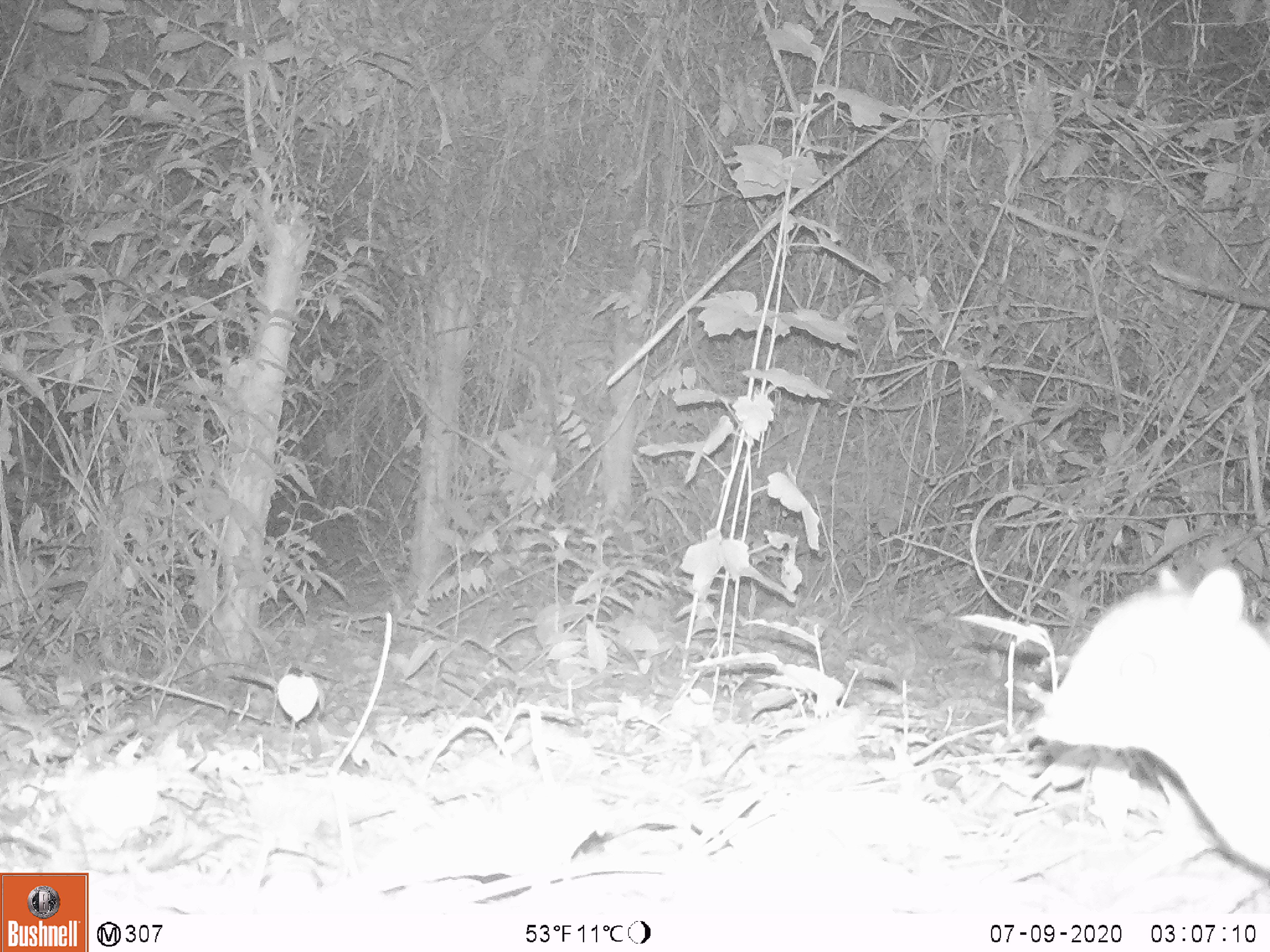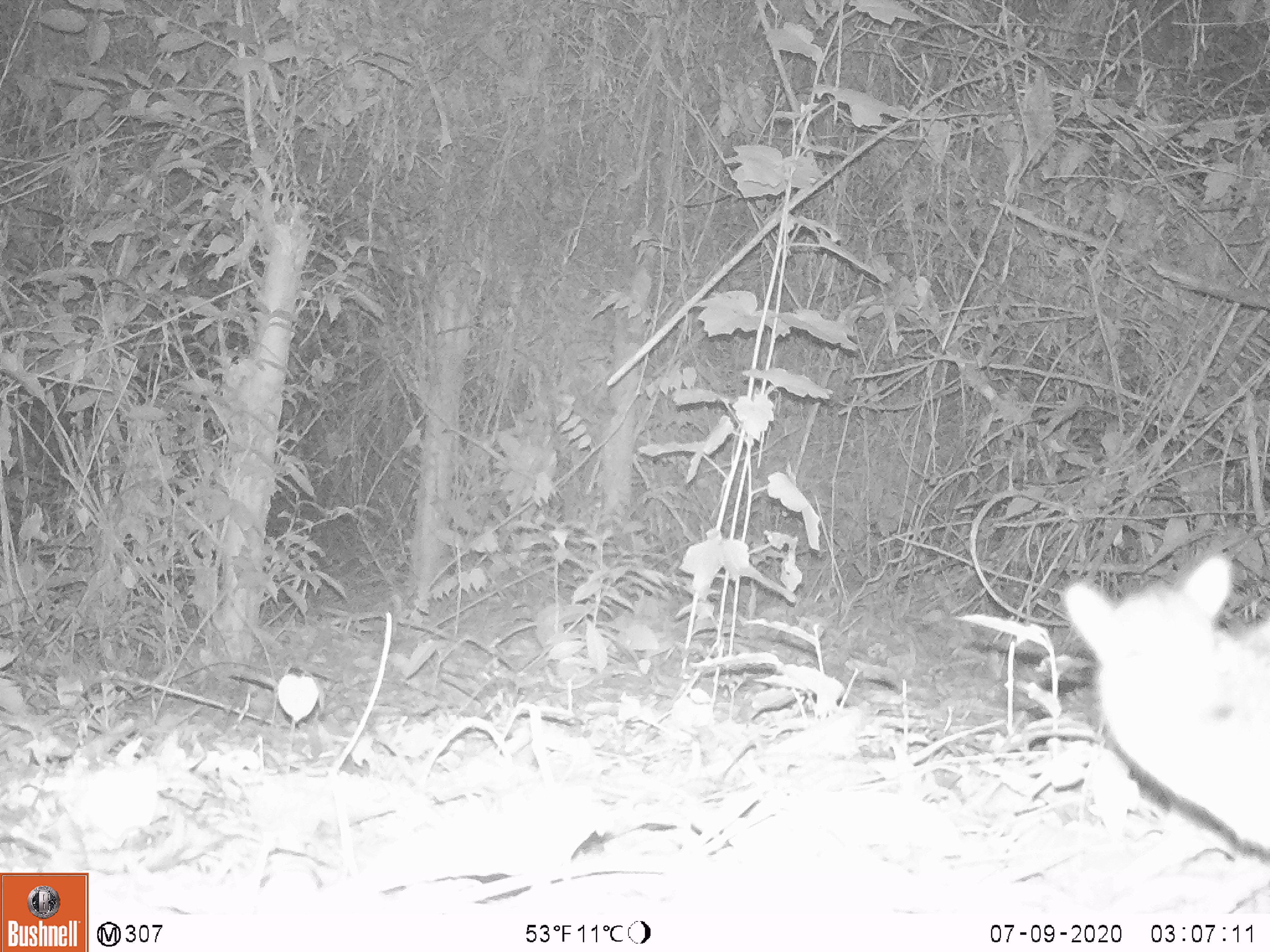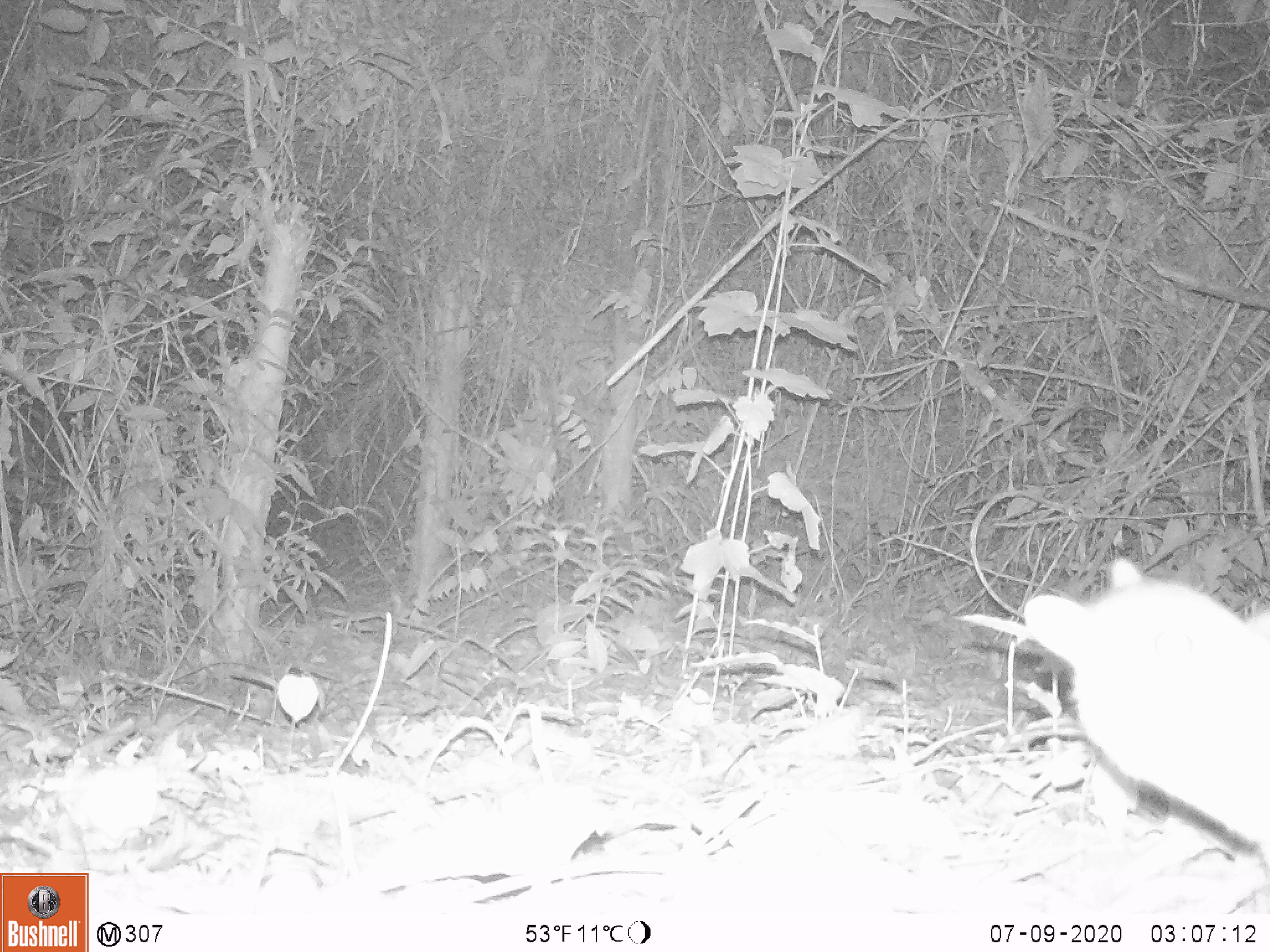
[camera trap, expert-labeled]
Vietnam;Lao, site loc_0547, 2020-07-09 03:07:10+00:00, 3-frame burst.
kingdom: Animalia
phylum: Chordata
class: Mammalia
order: Artiodactyla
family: Tragulidae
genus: Moschiola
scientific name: Moschiola meminna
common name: chevrotain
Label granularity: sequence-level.